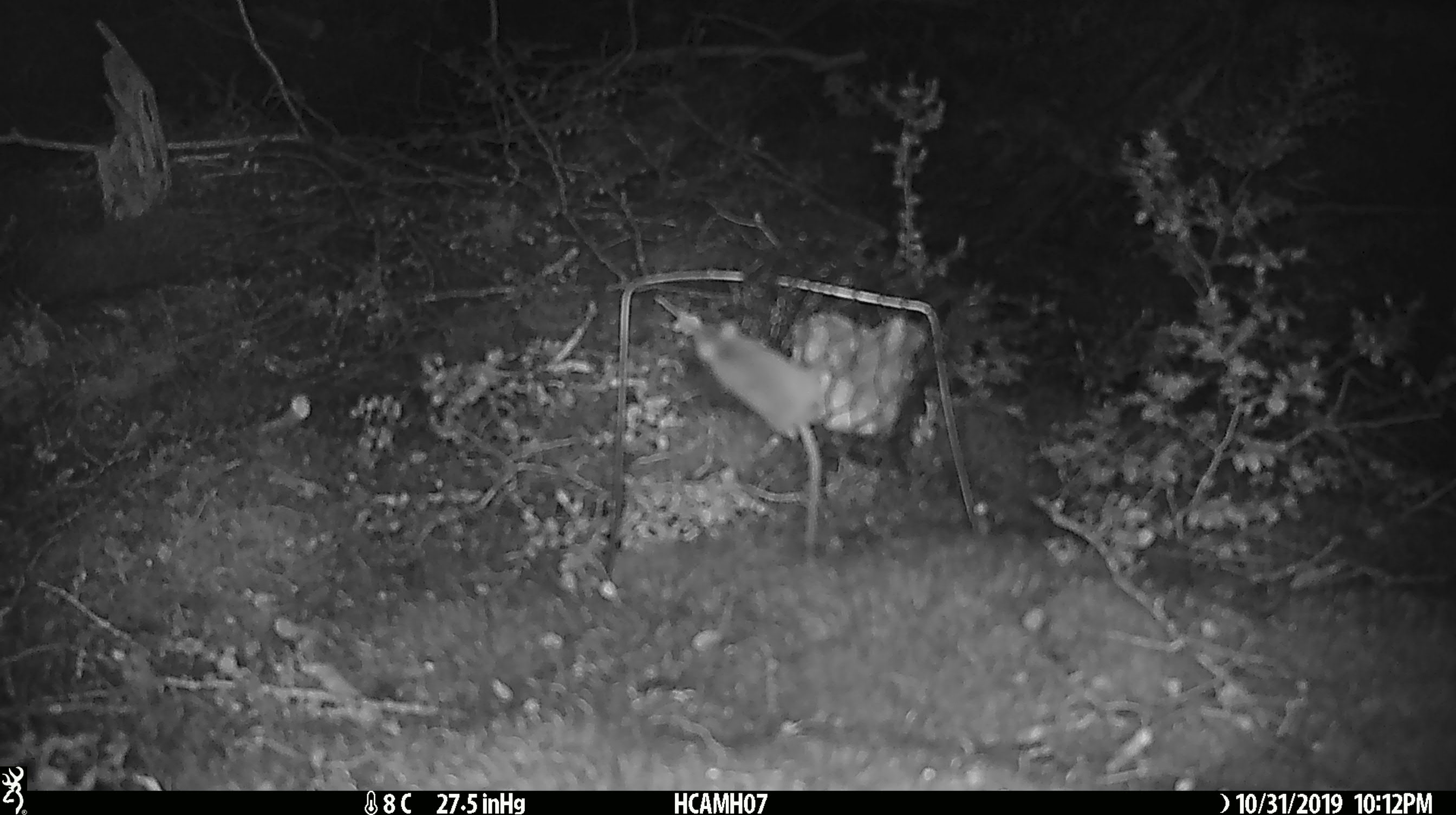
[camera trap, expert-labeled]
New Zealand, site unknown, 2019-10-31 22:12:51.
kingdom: Animalia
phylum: Chordata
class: Mammalia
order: Rodentia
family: Muridae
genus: Mus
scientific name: Mus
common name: mouse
Mouse (Mus).